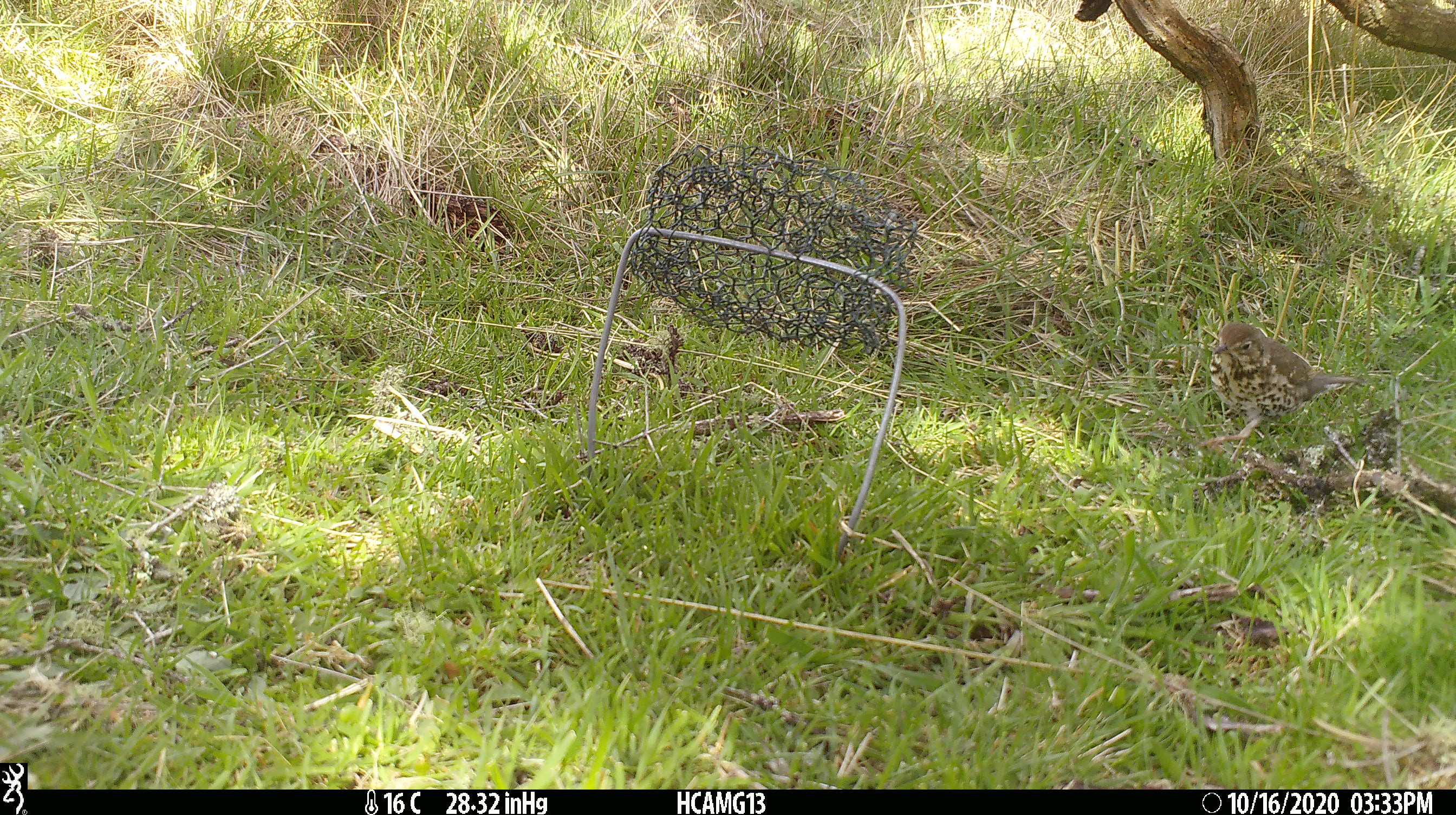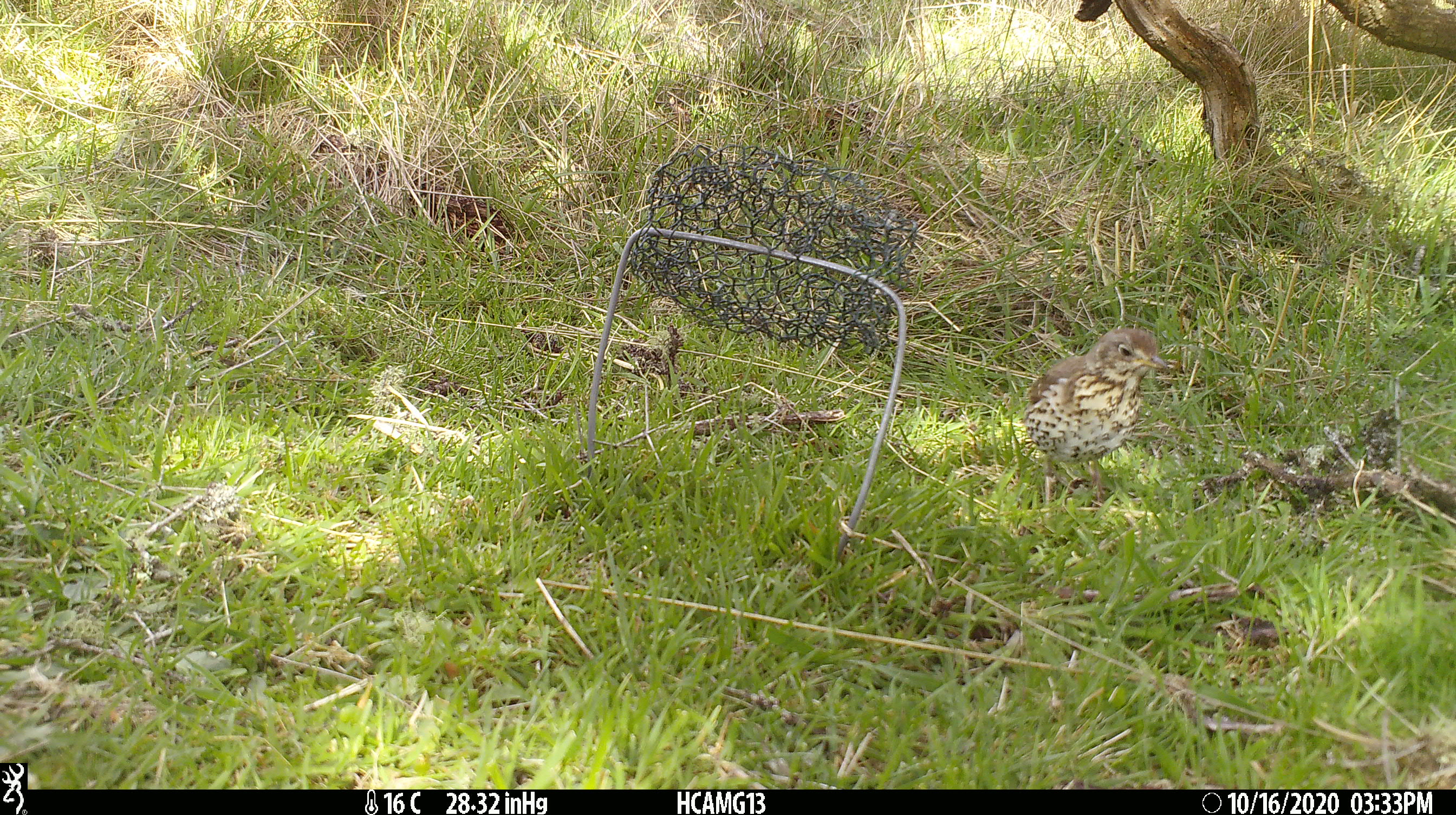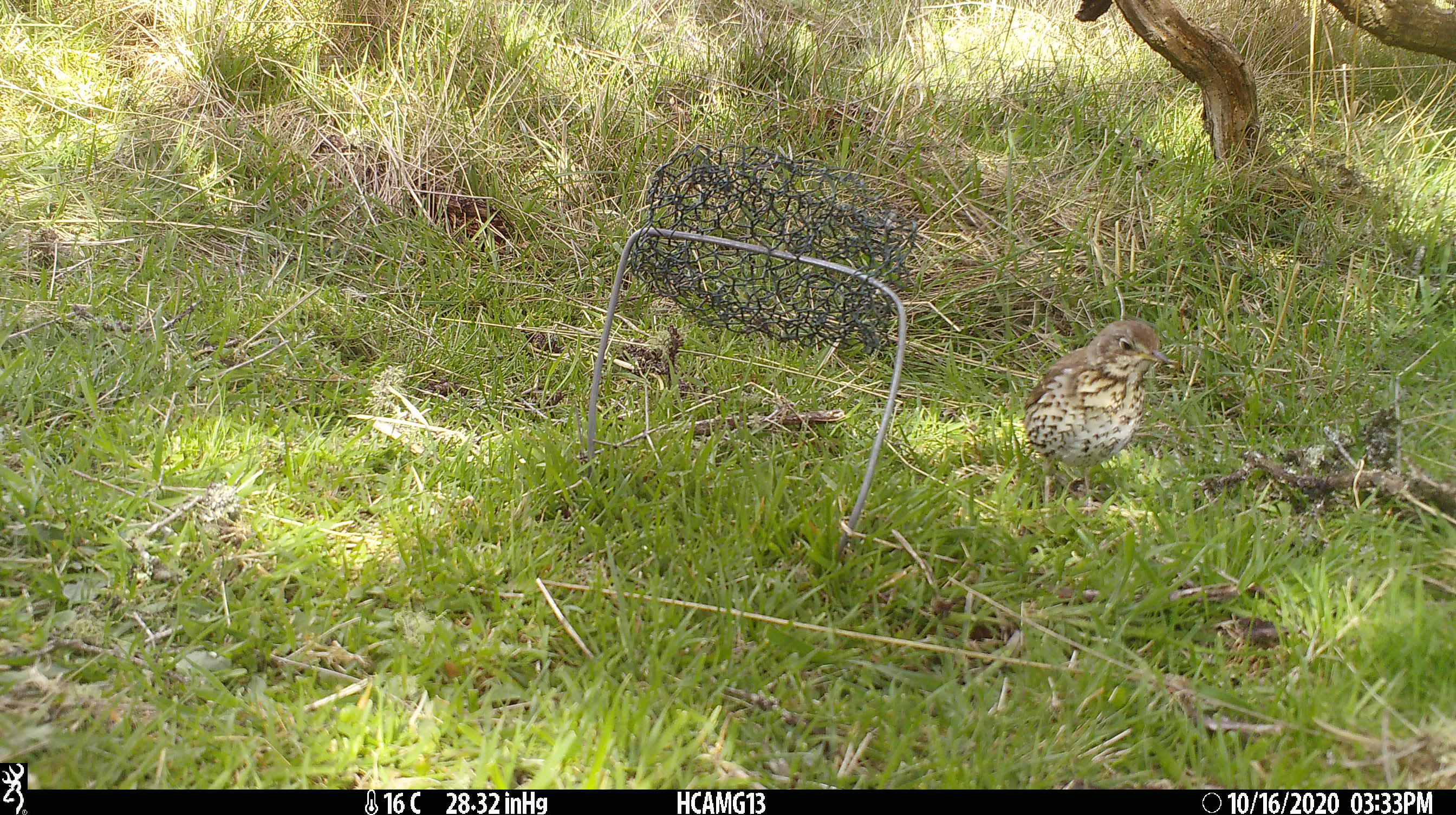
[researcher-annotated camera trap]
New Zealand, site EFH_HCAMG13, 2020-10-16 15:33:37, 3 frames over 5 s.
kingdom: Animalia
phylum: Chordata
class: Aves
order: Passeriformes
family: Turdidae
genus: Turdus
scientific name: Turdus philomelos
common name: song thrush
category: thrush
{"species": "thrush (song thrush) (Turdus philomelos)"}